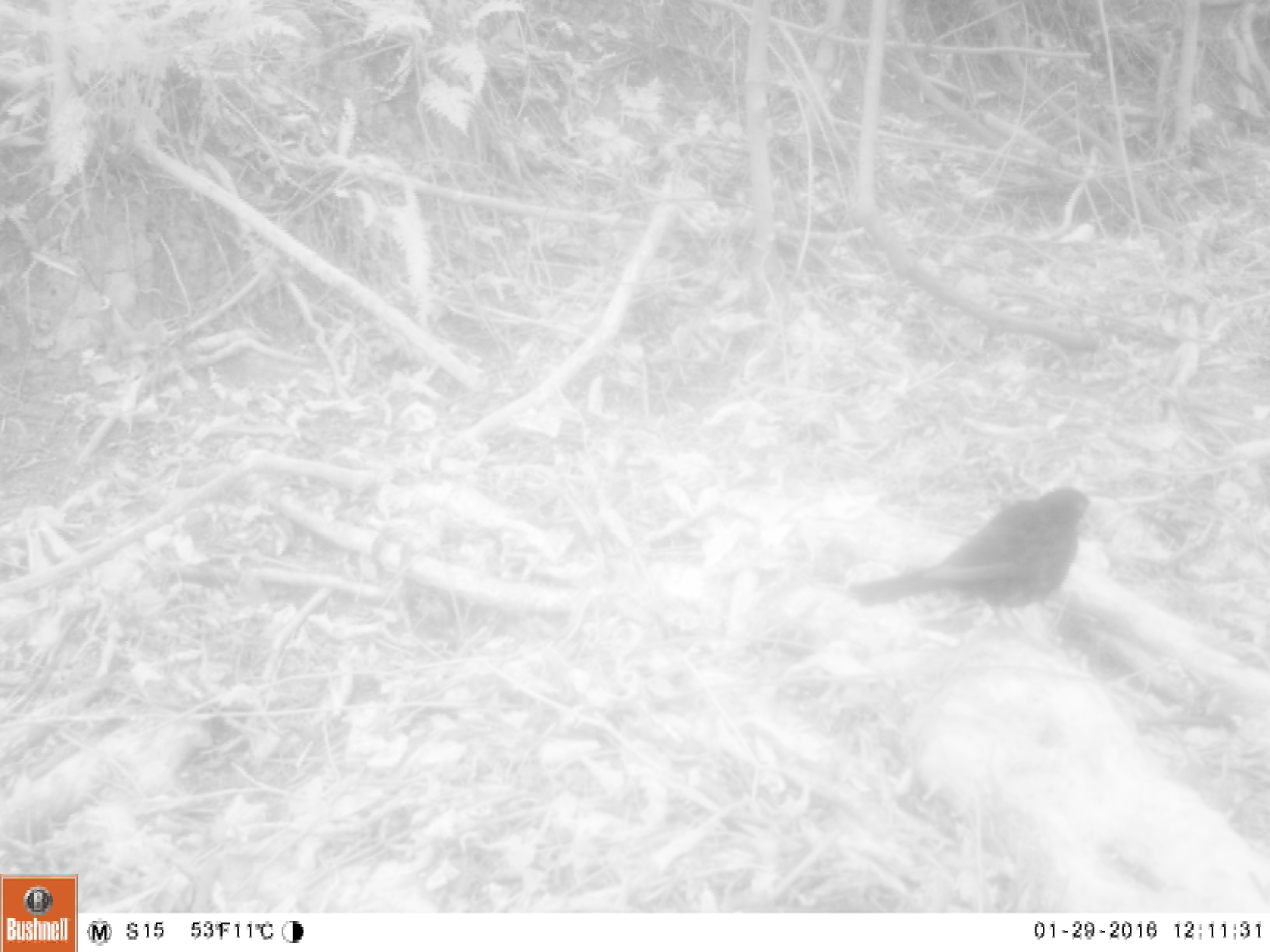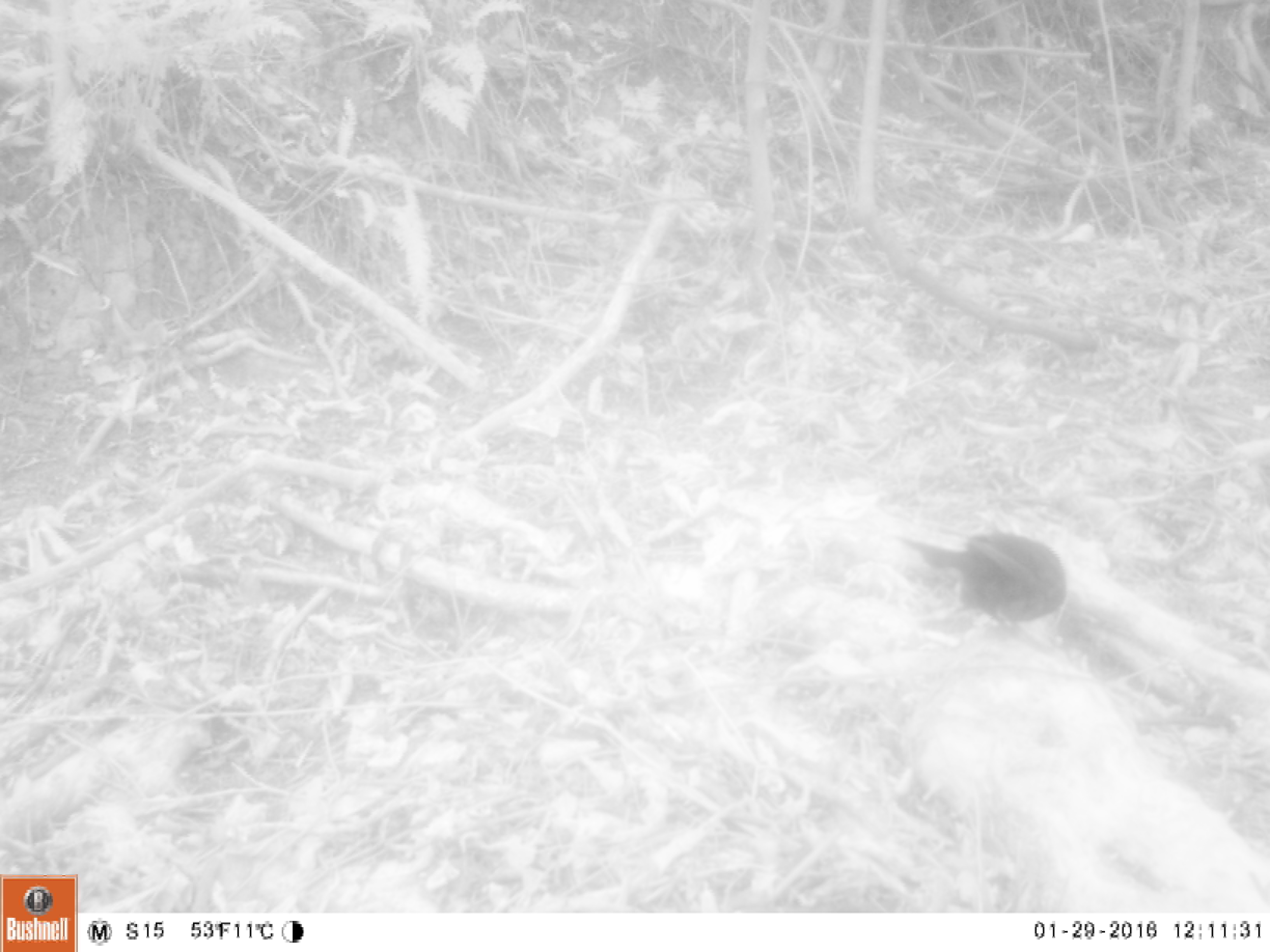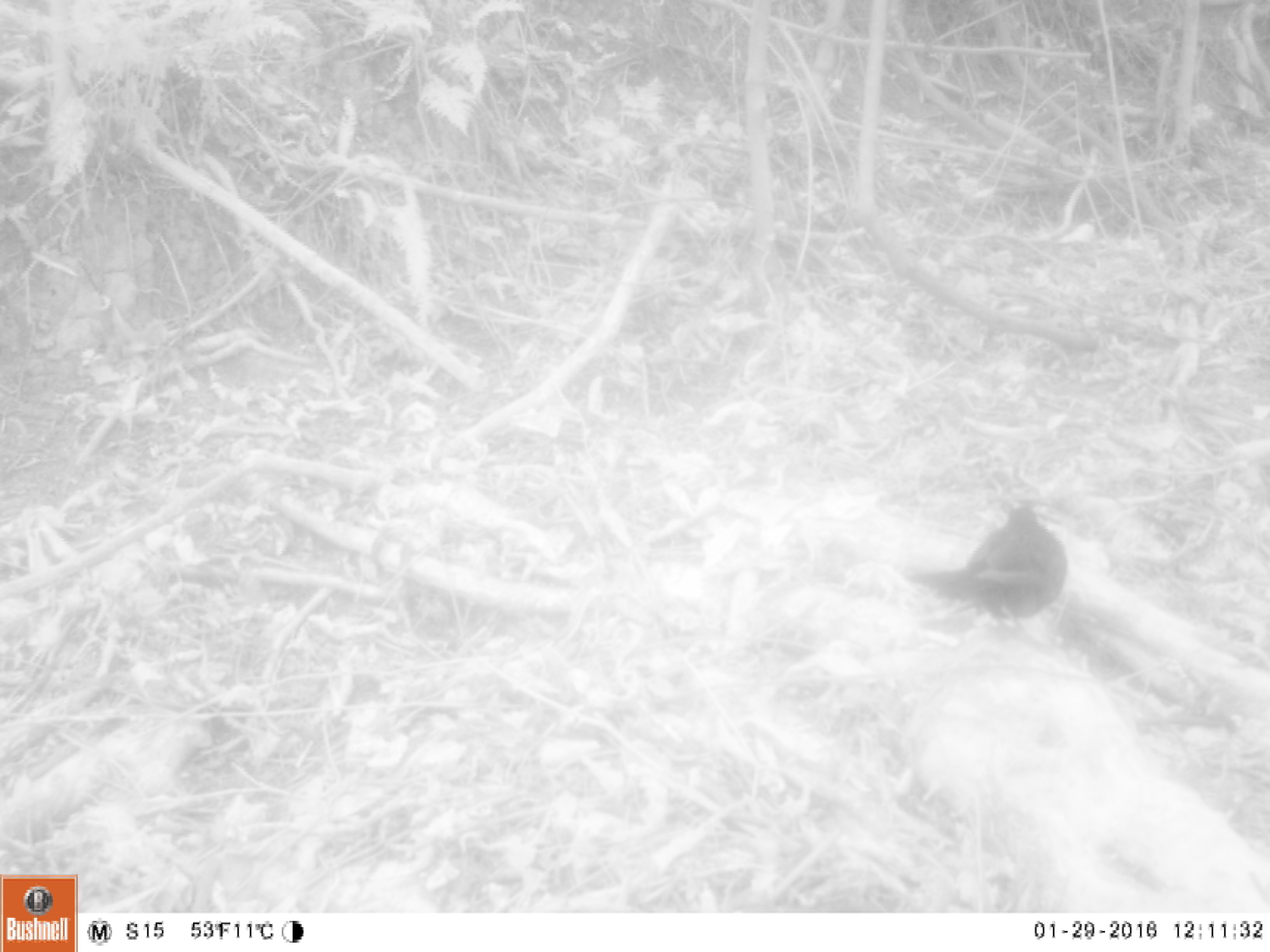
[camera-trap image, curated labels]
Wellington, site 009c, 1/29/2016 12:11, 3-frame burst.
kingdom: Animalia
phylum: Chordata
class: Aves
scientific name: Aves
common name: bird